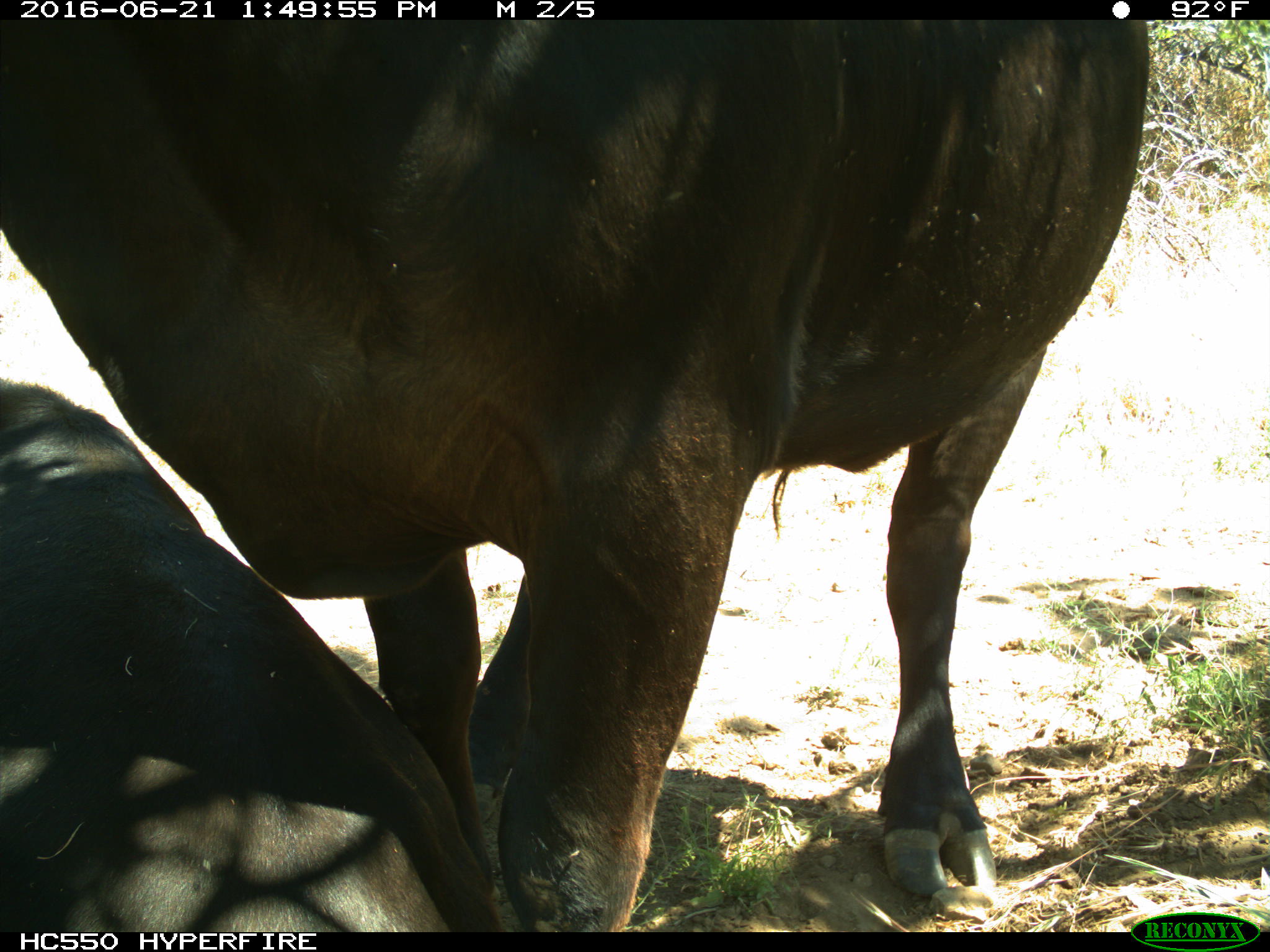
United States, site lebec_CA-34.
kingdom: Animalia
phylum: Chordata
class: Mammalia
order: Artiodactyla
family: Bovidae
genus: Bos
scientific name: Bos taurus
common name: domestic cow